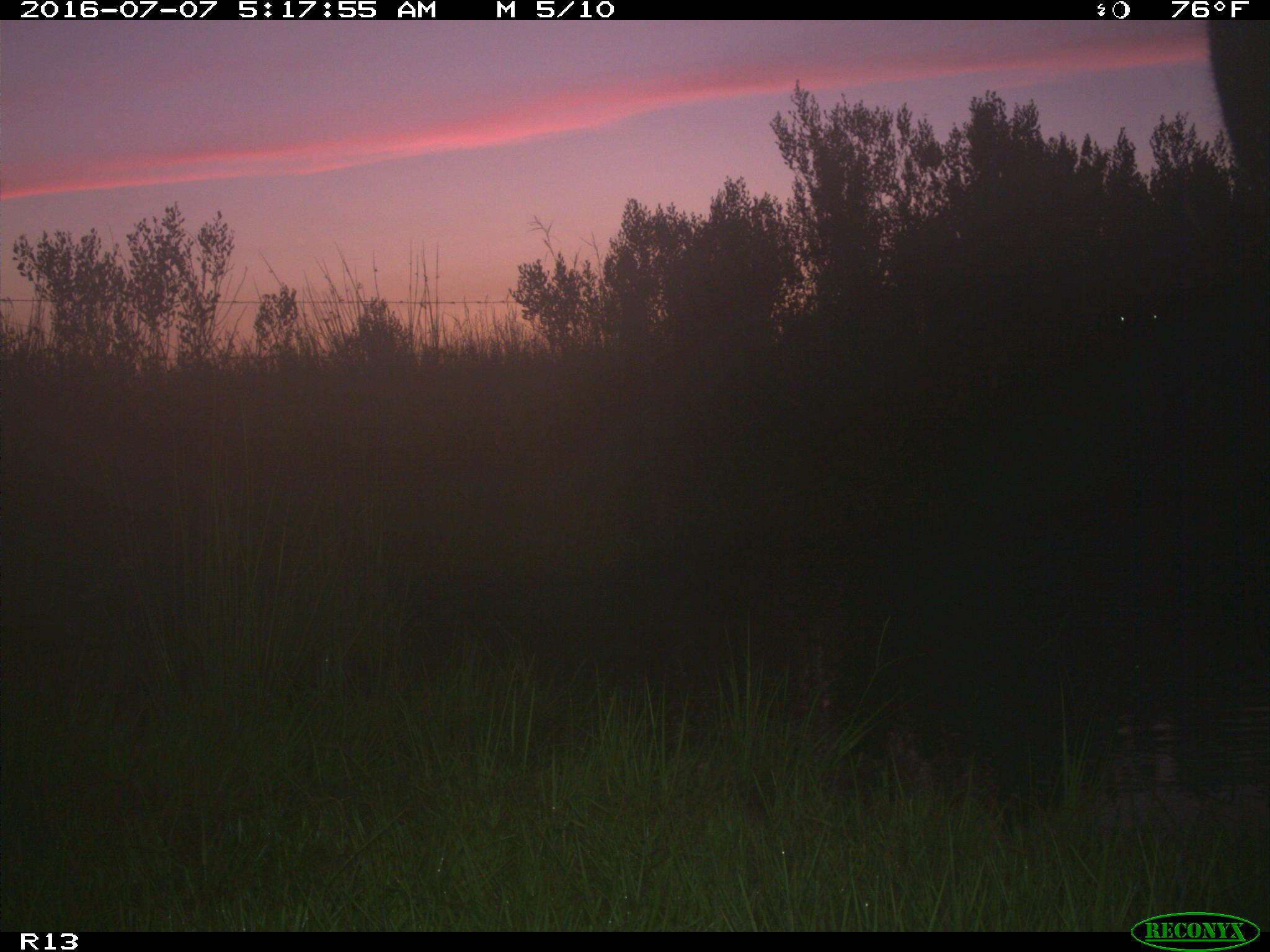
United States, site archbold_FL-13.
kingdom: Animalia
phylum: Chordata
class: Mammalia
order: Artiodactyla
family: Bovidae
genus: Bos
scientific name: Bos taurus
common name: domestic cow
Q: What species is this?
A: Bos taurus (domestic cow).